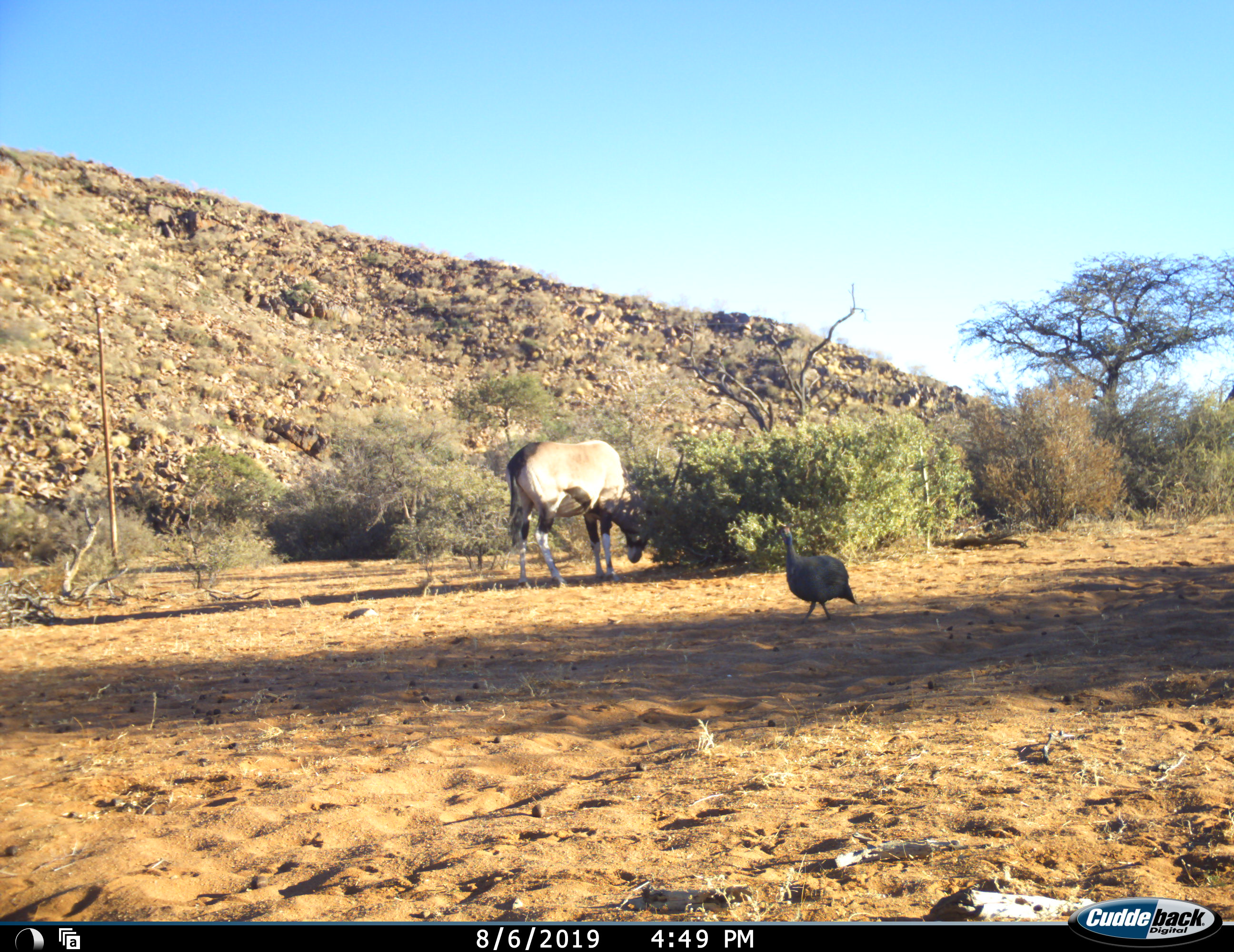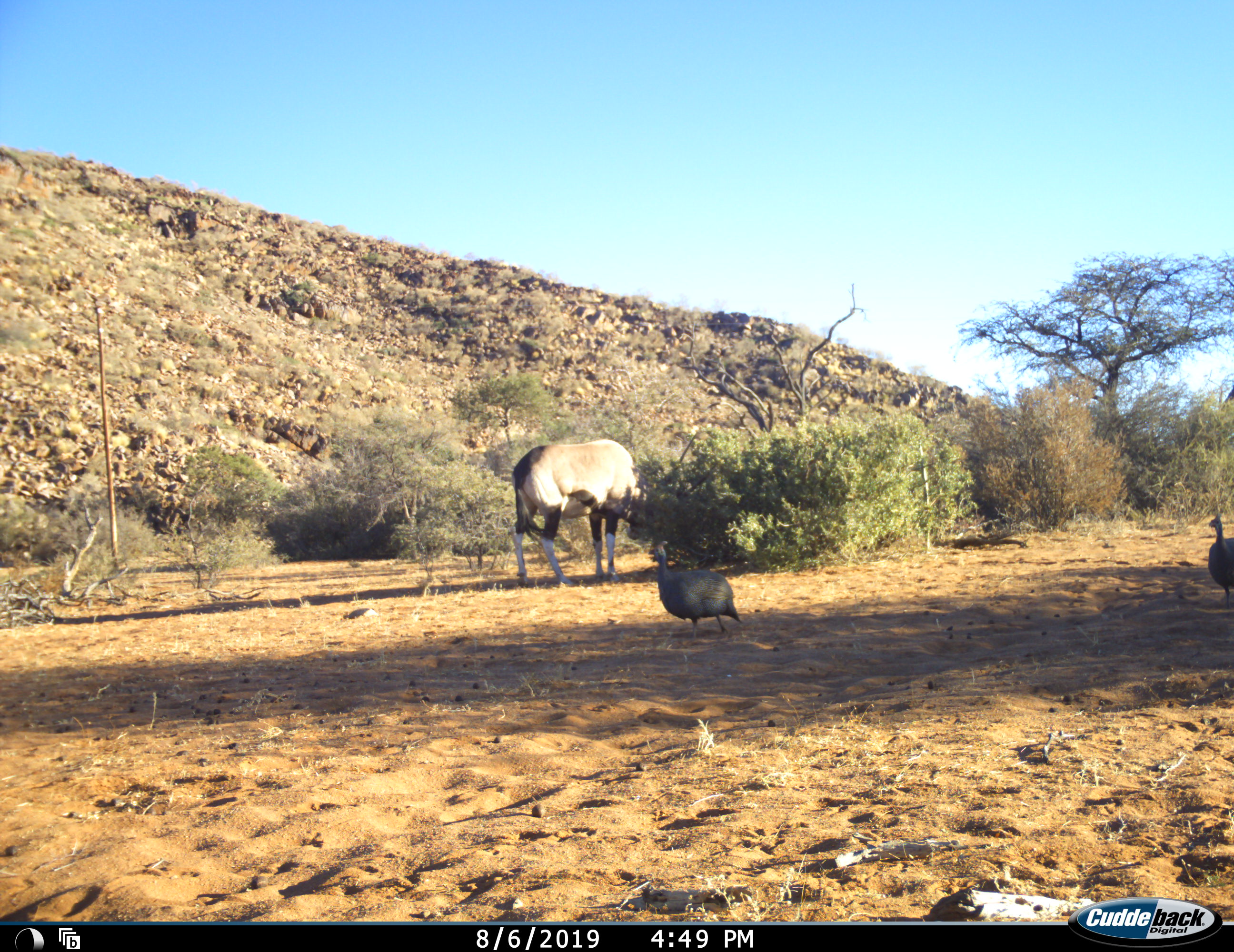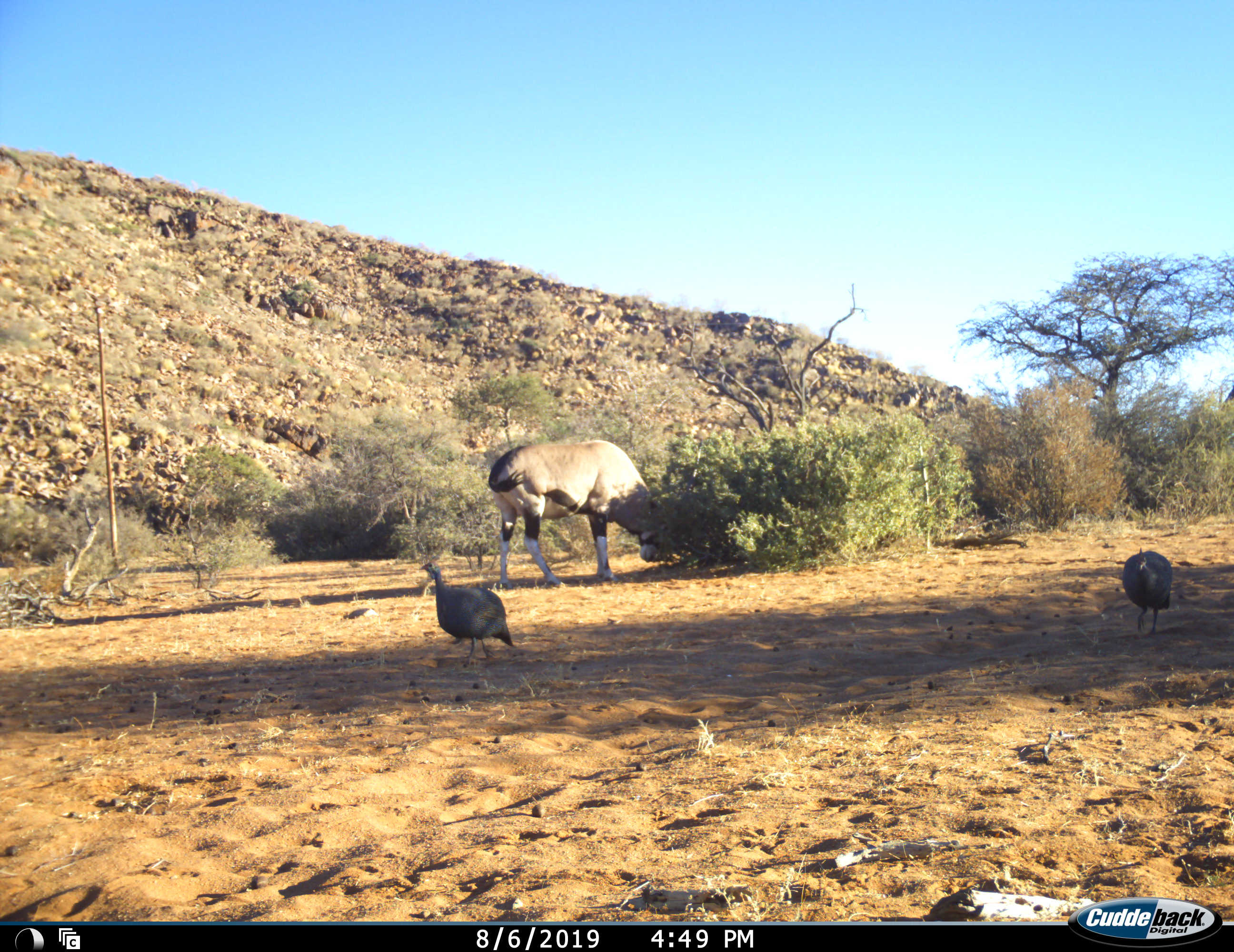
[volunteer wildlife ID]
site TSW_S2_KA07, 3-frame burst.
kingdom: Animalia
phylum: Chordata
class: Aves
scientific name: Aves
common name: bird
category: birdother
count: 2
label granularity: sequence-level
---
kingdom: Animalia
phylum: Chordata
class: Mammalia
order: Artiodactyla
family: Bovidae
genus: Oryx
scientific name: Oryx gazella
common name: gemsbok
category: oryx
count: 1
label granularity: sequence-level